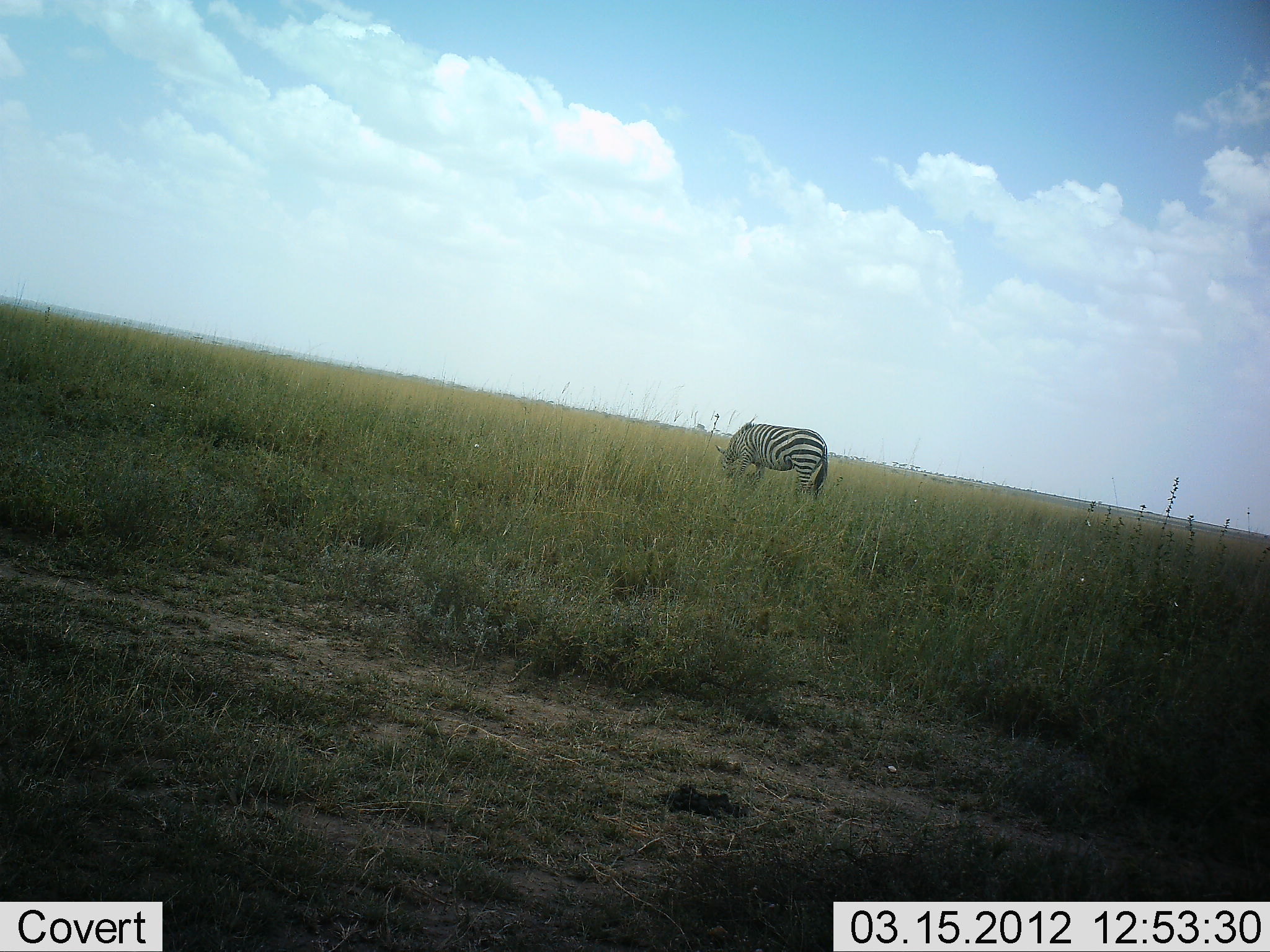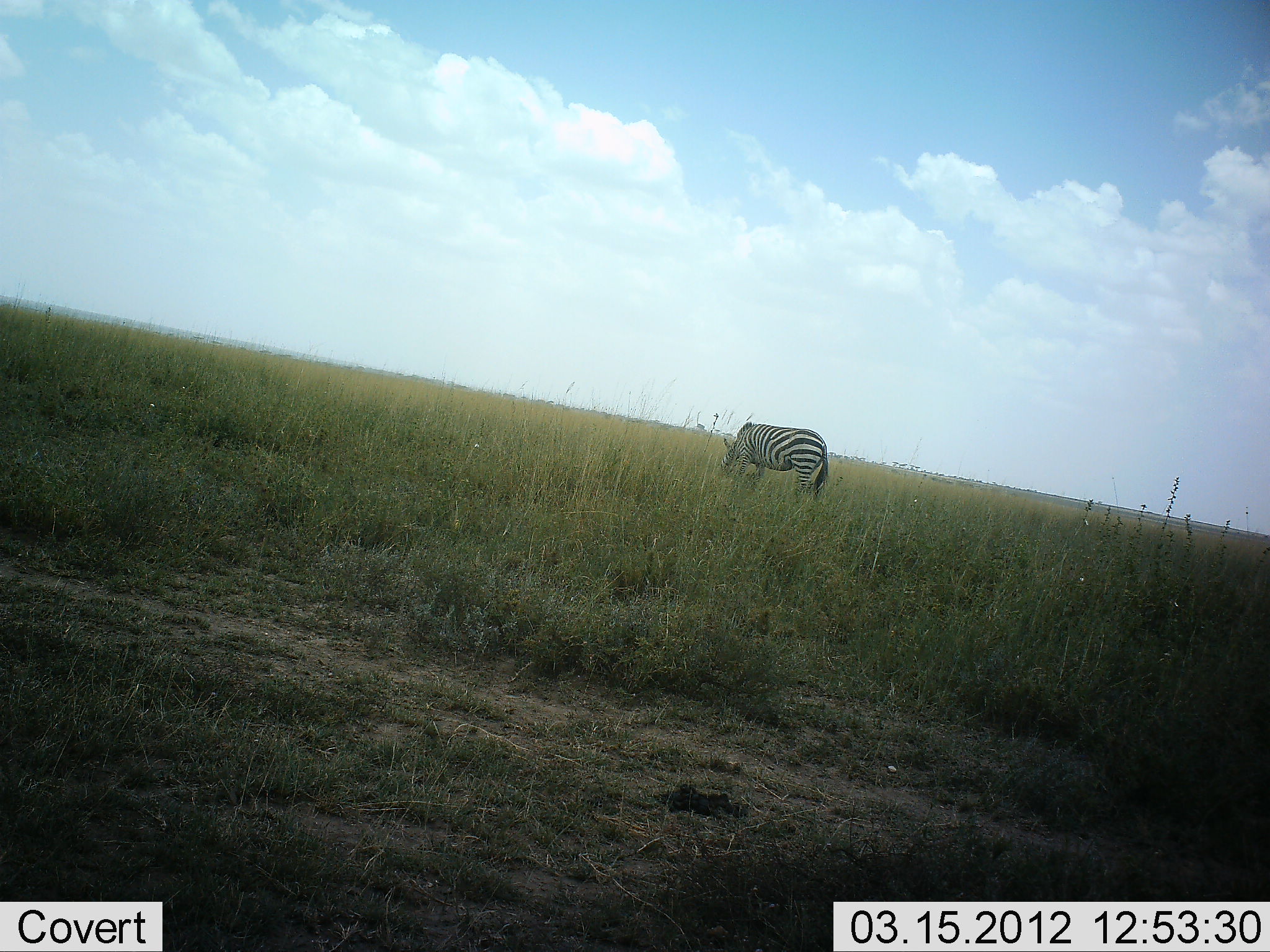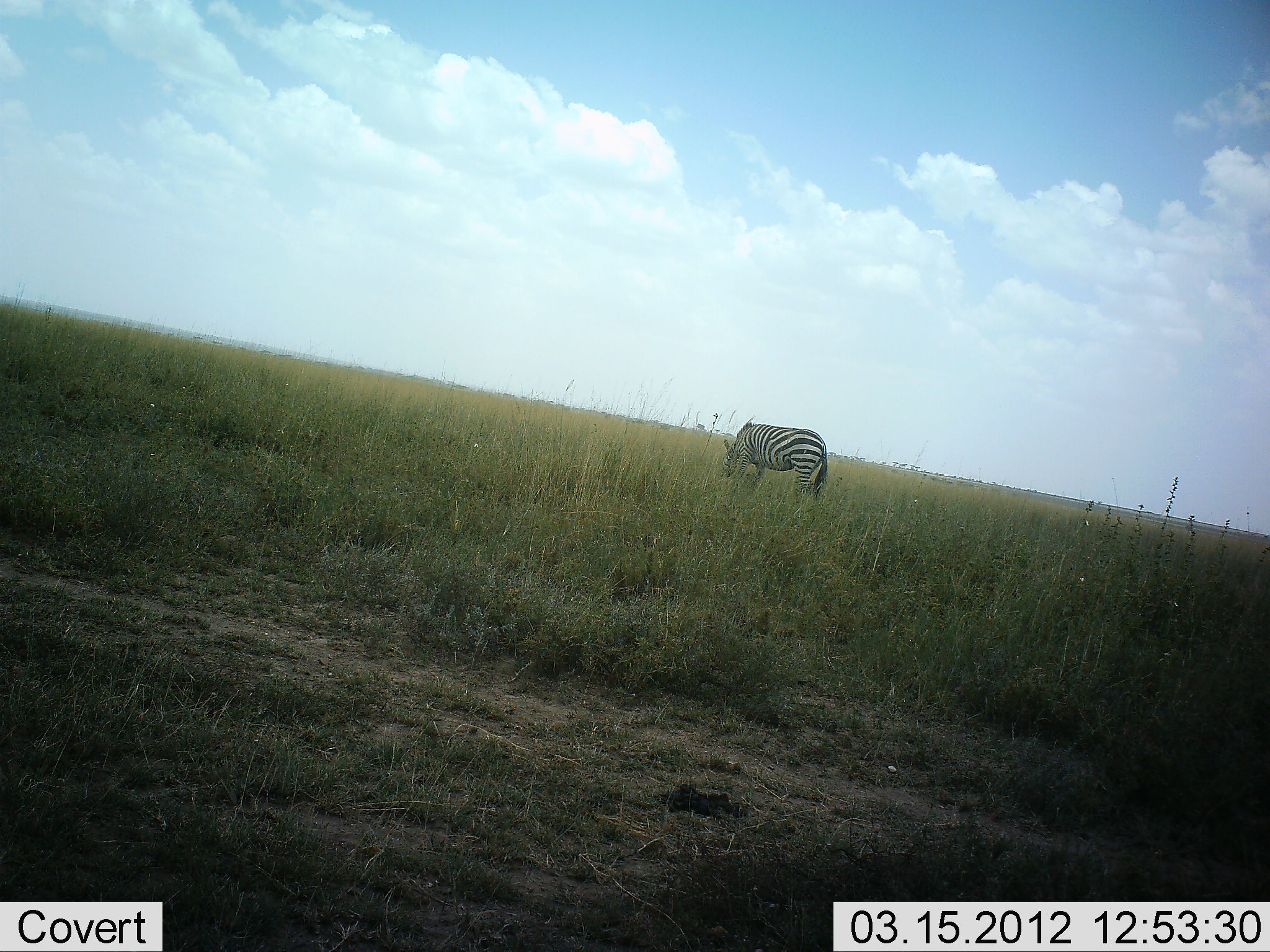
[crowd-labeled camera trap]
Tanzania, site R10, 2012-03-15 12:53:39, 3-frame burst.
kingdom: Animalia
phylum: Chordata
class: Mammalia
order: Perissodactyla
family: Equidae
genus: Equus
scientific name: Equus quagga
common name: plains zebra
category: zebra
Zebra (plains zebra) (Equus quagga), count 1. Behavior (volunteer vote fractions): standing 32%, resting 0%, moving 0%, interacting 0%. Young present (vote fraction): 0%. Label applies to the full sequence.